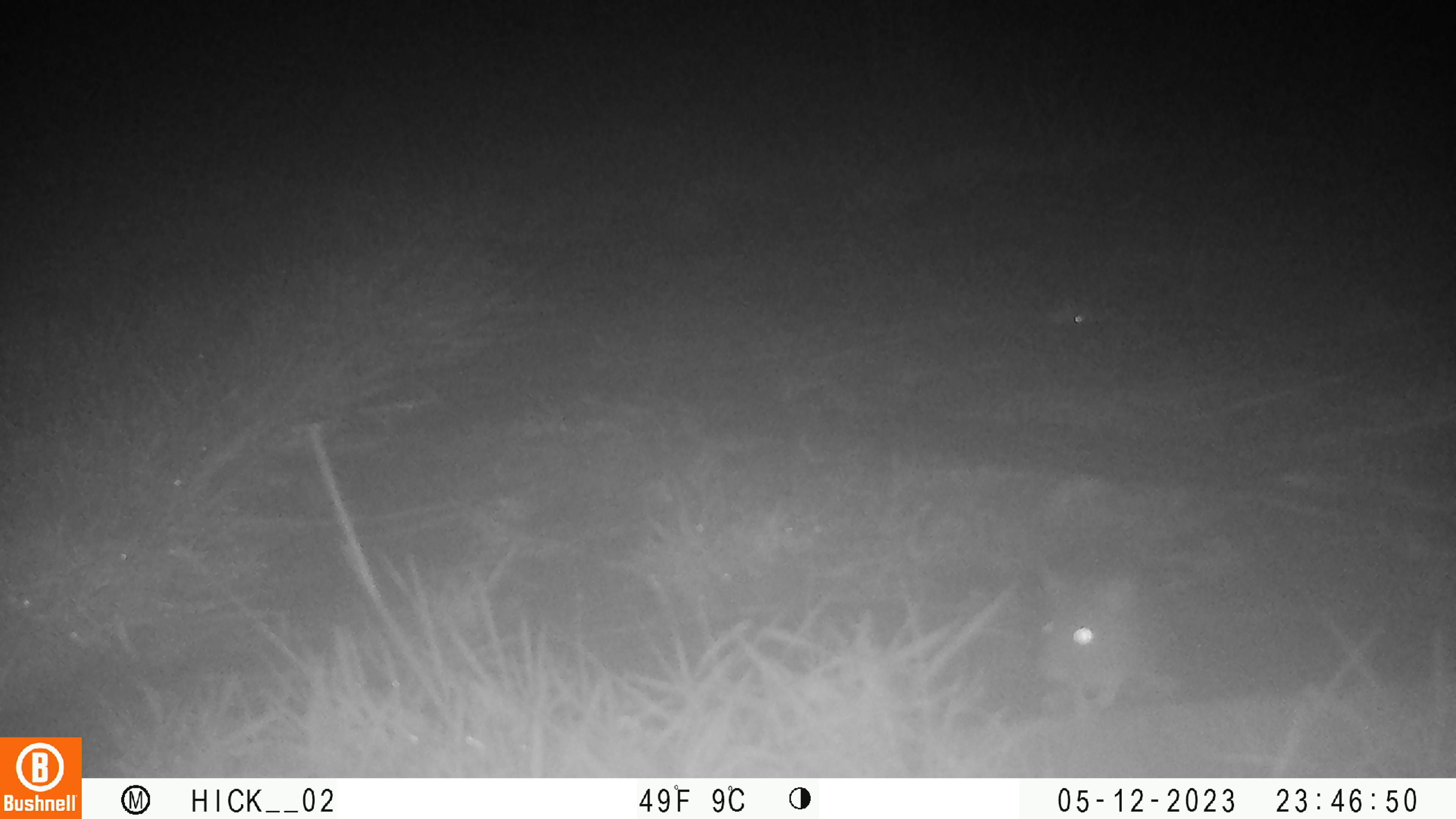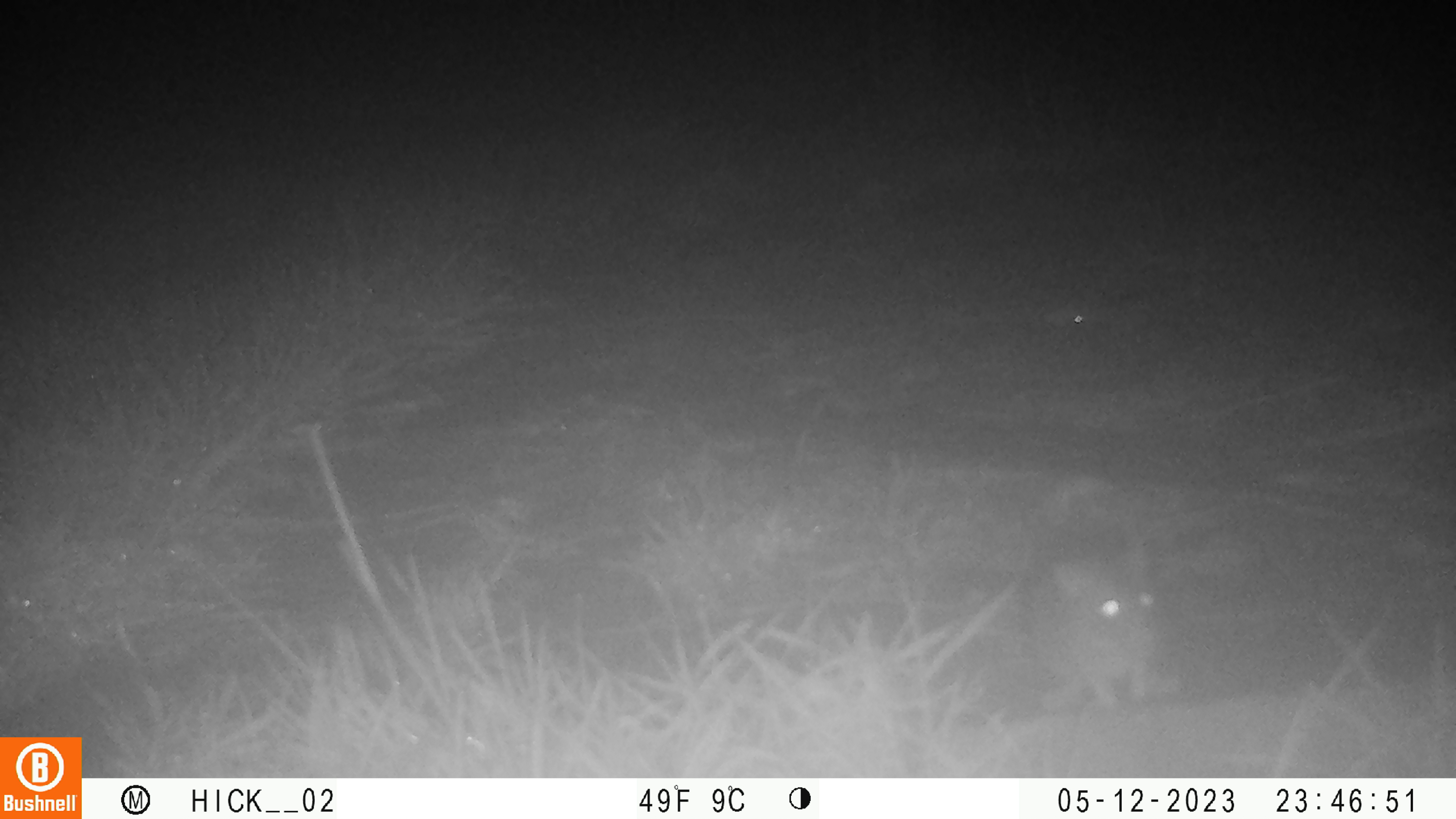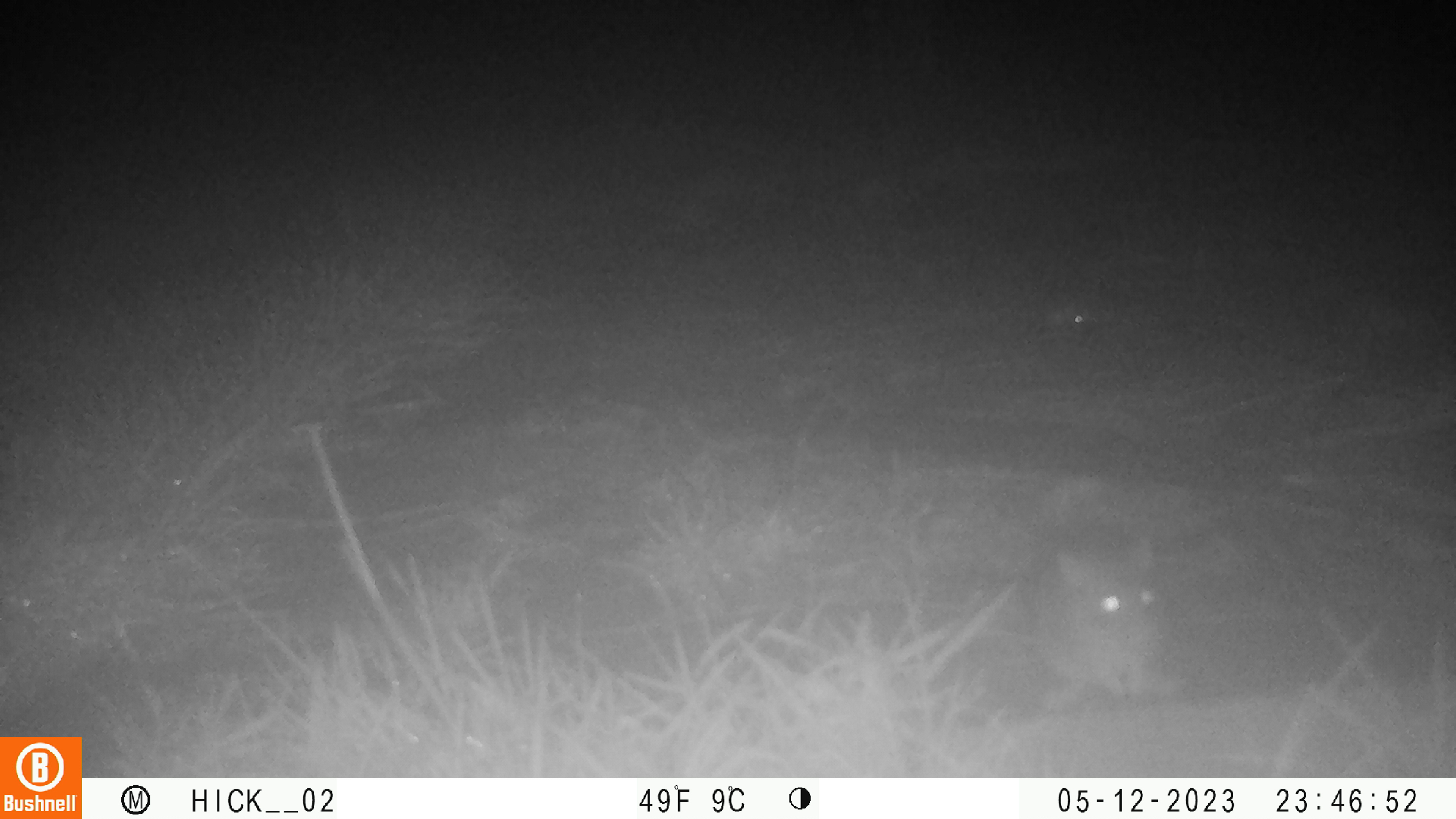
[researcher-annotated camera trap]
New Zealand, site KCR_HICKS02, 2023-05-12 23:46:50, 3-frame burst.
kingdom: Animalia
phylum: Chordata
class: Mammalia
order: Rodentia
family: Muridae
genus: Rattus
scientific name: Rattus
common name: rat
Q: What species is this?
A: Rat (Rattus).